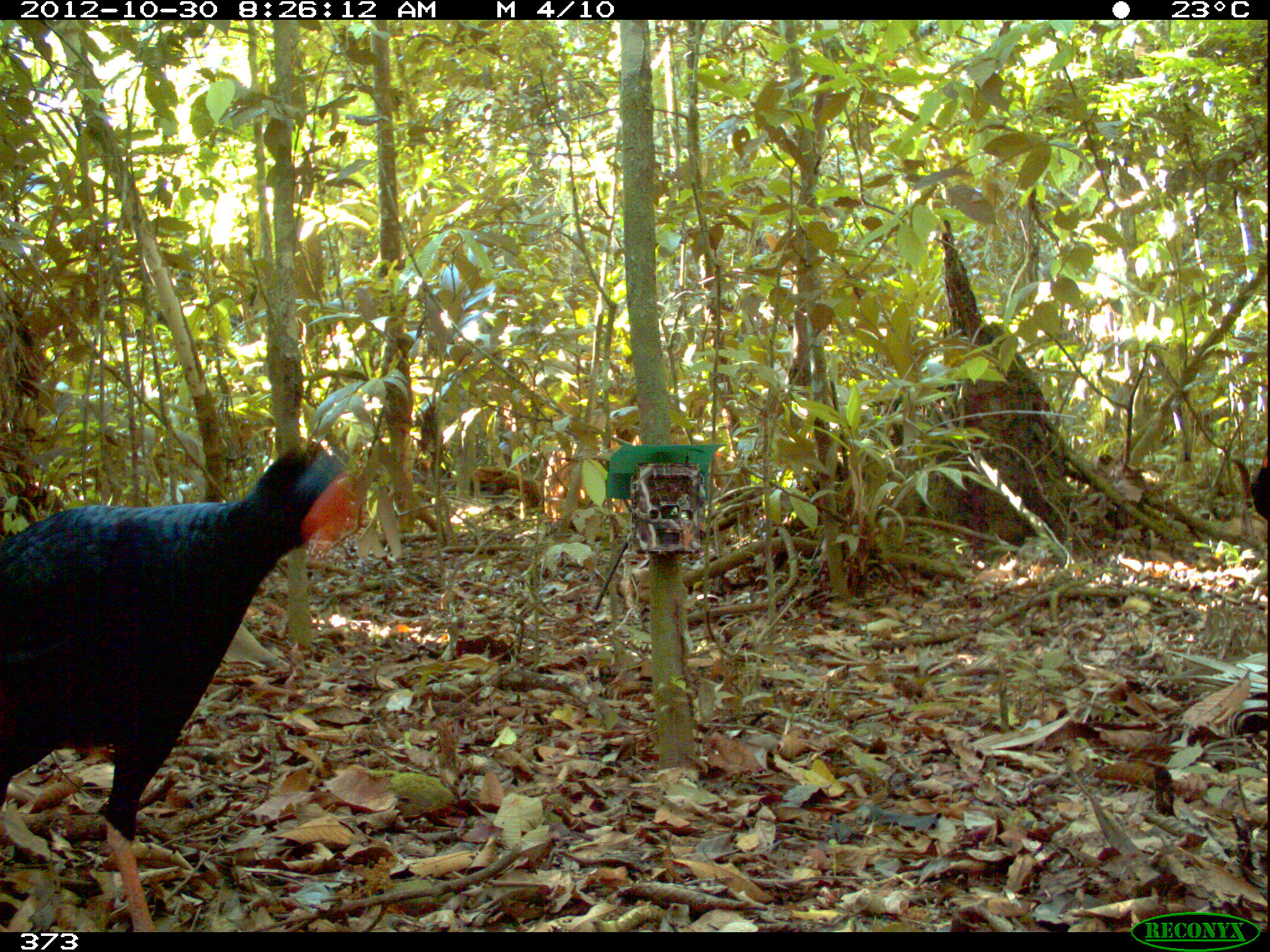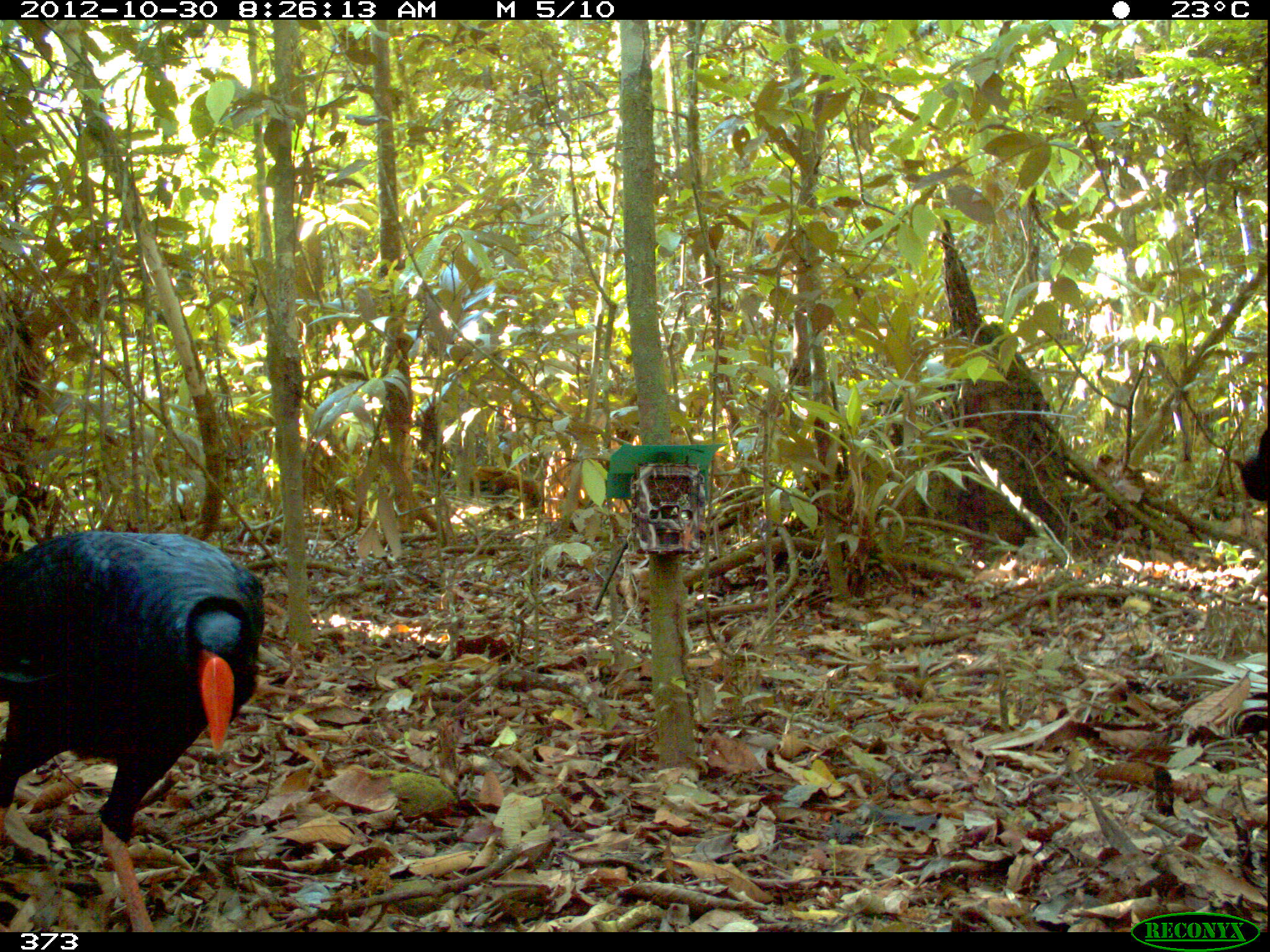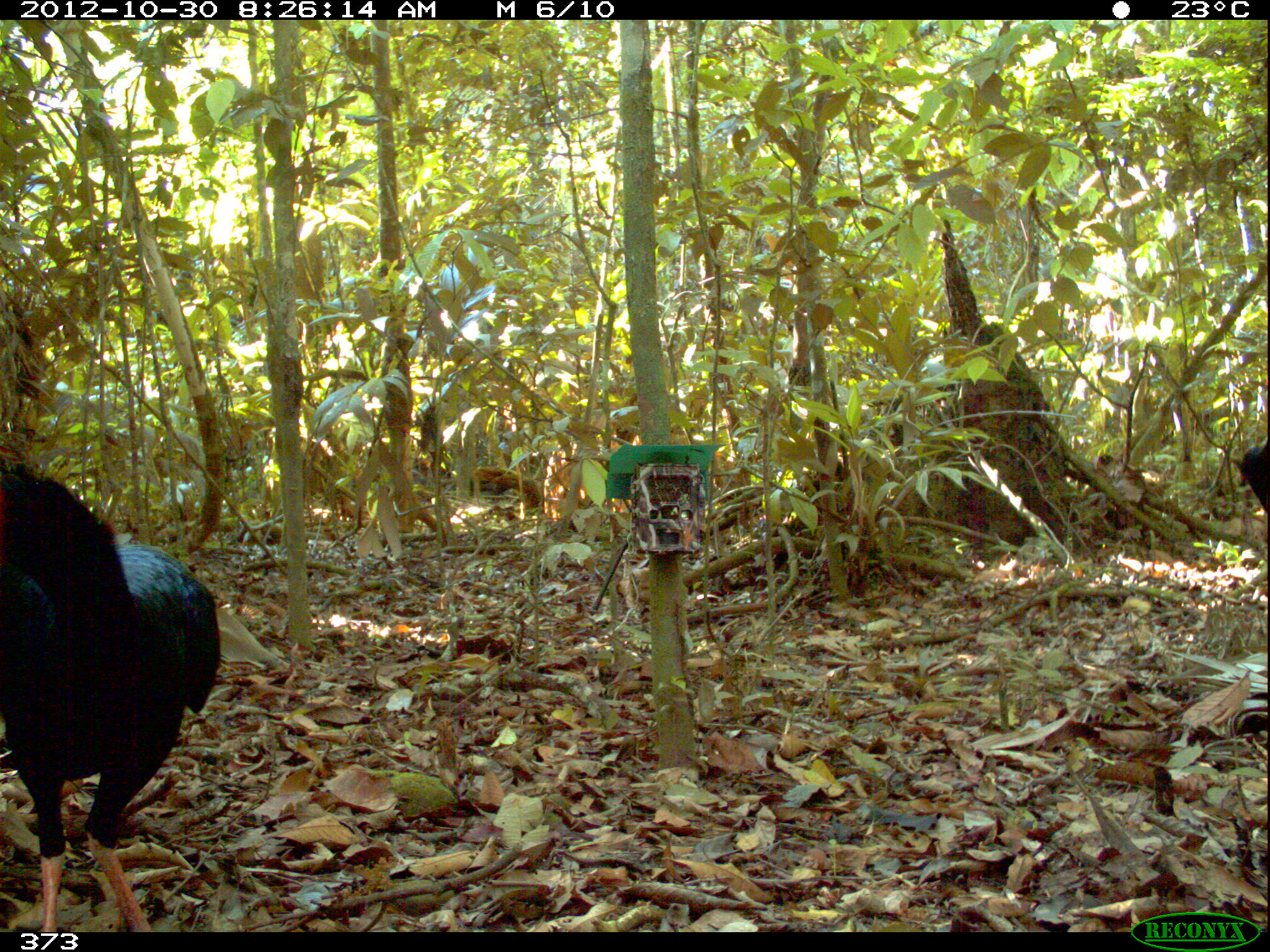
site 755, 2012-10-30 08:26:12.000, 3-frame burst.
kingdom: Animalia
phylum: Chordata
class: Aves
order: Galliformes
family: Cracidae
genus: Mitu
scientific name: Mitu tuberosum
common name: razor-billed curassow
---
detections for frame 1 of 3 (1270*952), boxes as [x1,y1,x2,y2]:
mitu tuberosum: [0,437,359,932]; [1247,446,1268,523]